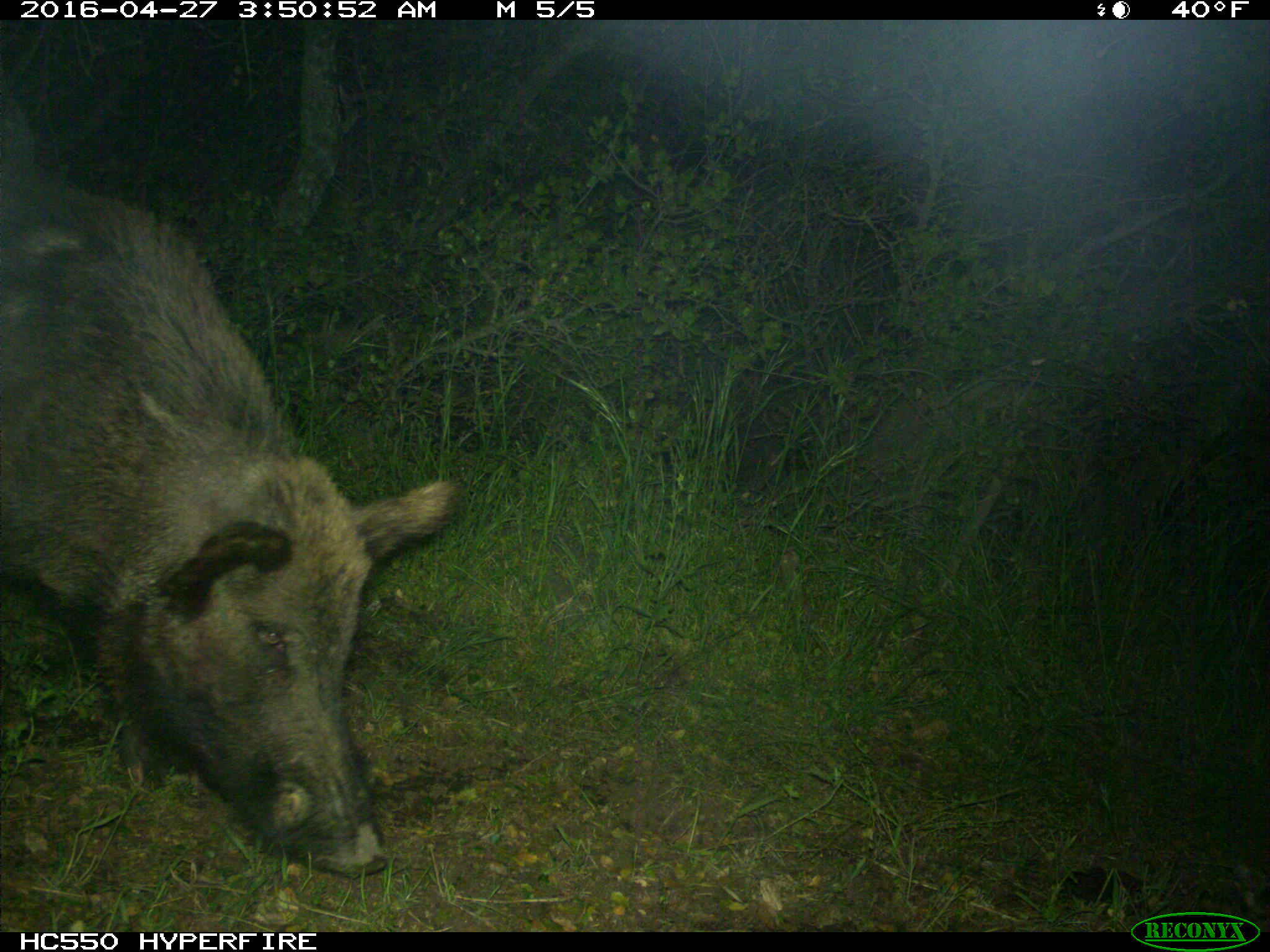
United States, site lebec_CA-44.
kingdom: Animalia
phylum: Chordata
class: Mammalia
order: Artiodactyla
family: Suidae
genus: Sus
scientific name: Sus scrofa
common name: wild boar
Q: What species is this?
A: Sus scrofa (wild boar).